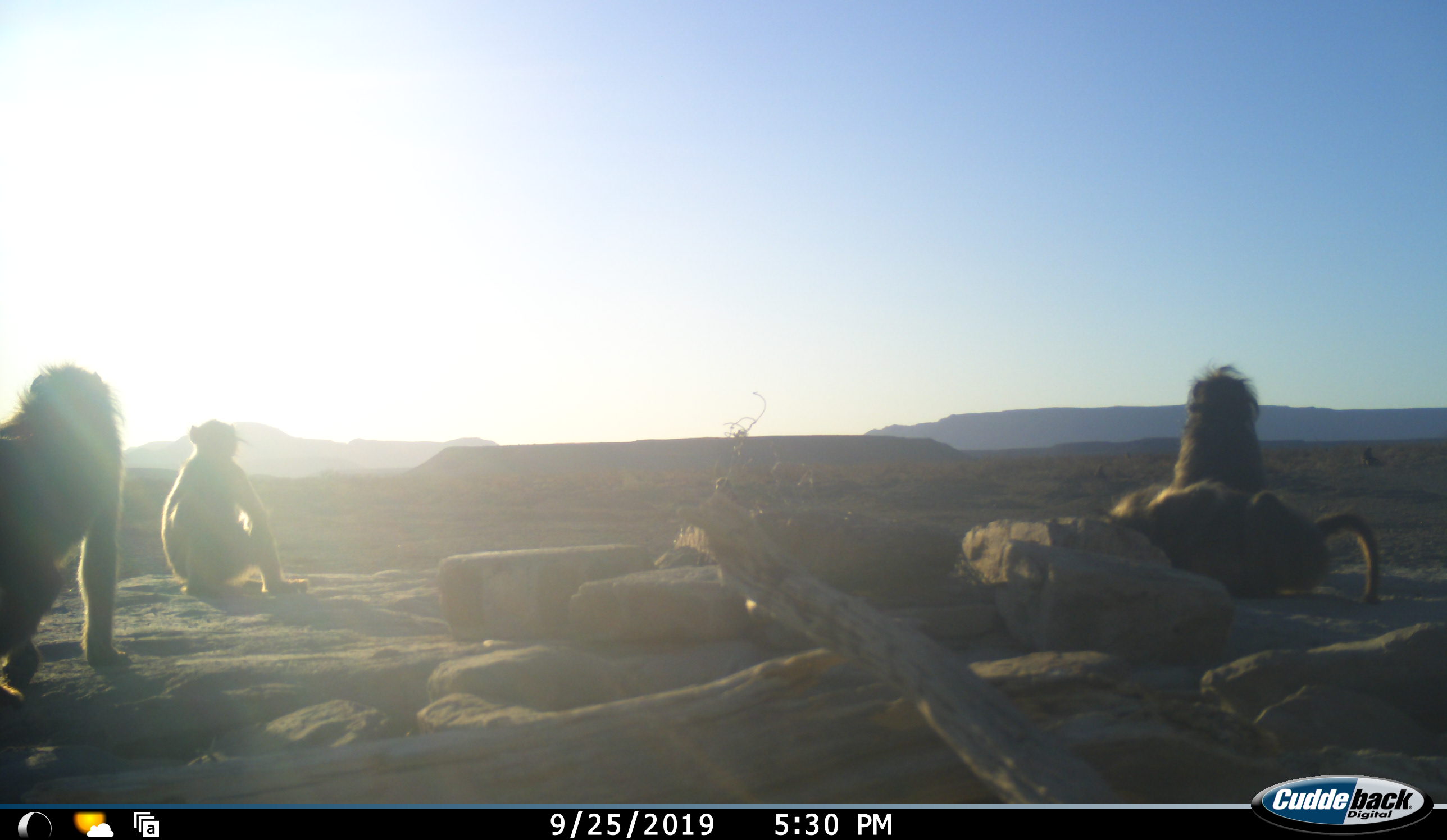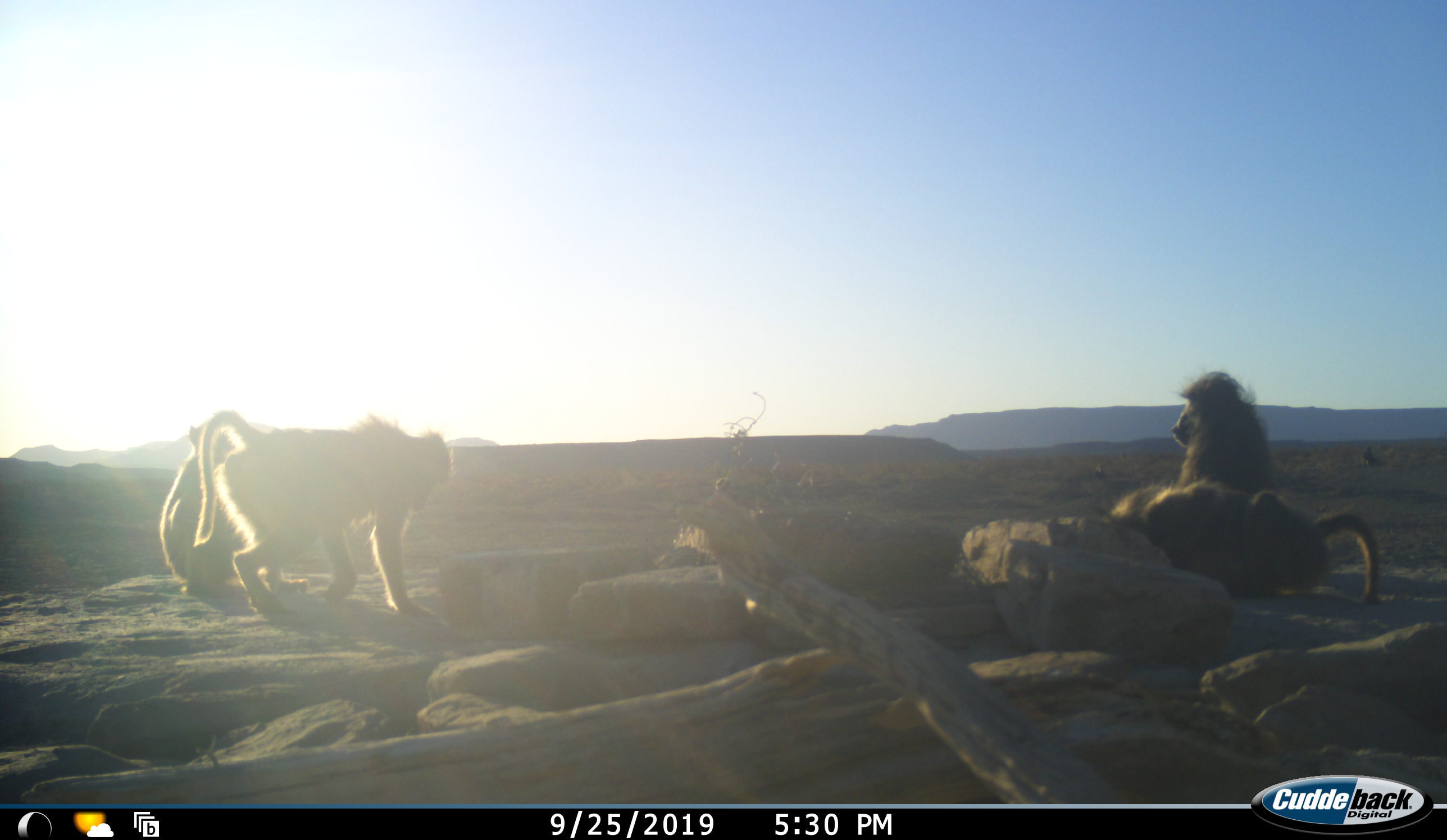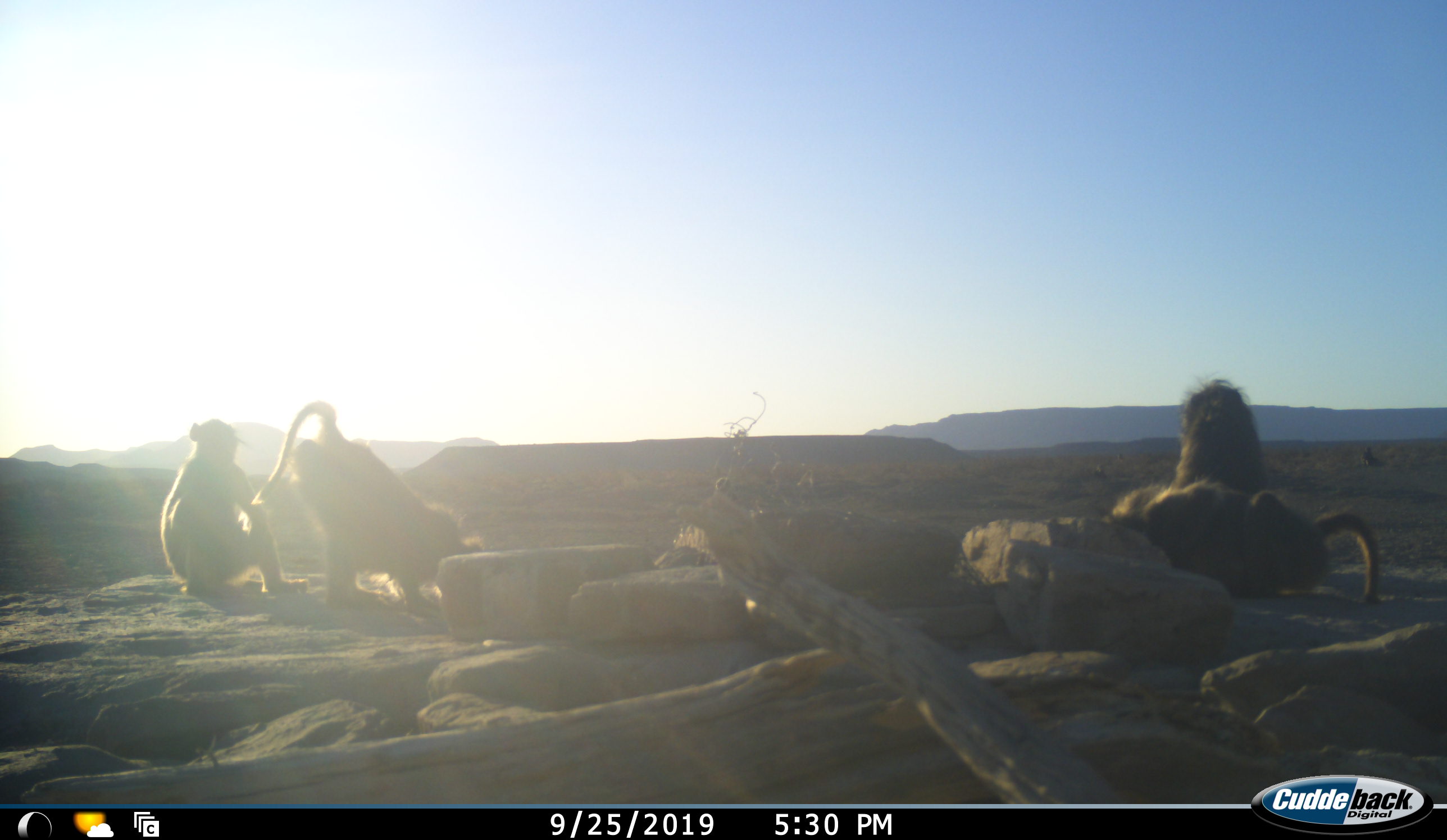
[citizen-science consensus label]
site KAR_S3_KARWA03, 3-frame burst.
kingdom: Animalia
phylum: Chordata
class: Mammalia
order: Primates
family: Cercopithecidae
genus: Papio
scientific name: Papio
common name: baboon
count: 4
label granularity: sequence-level